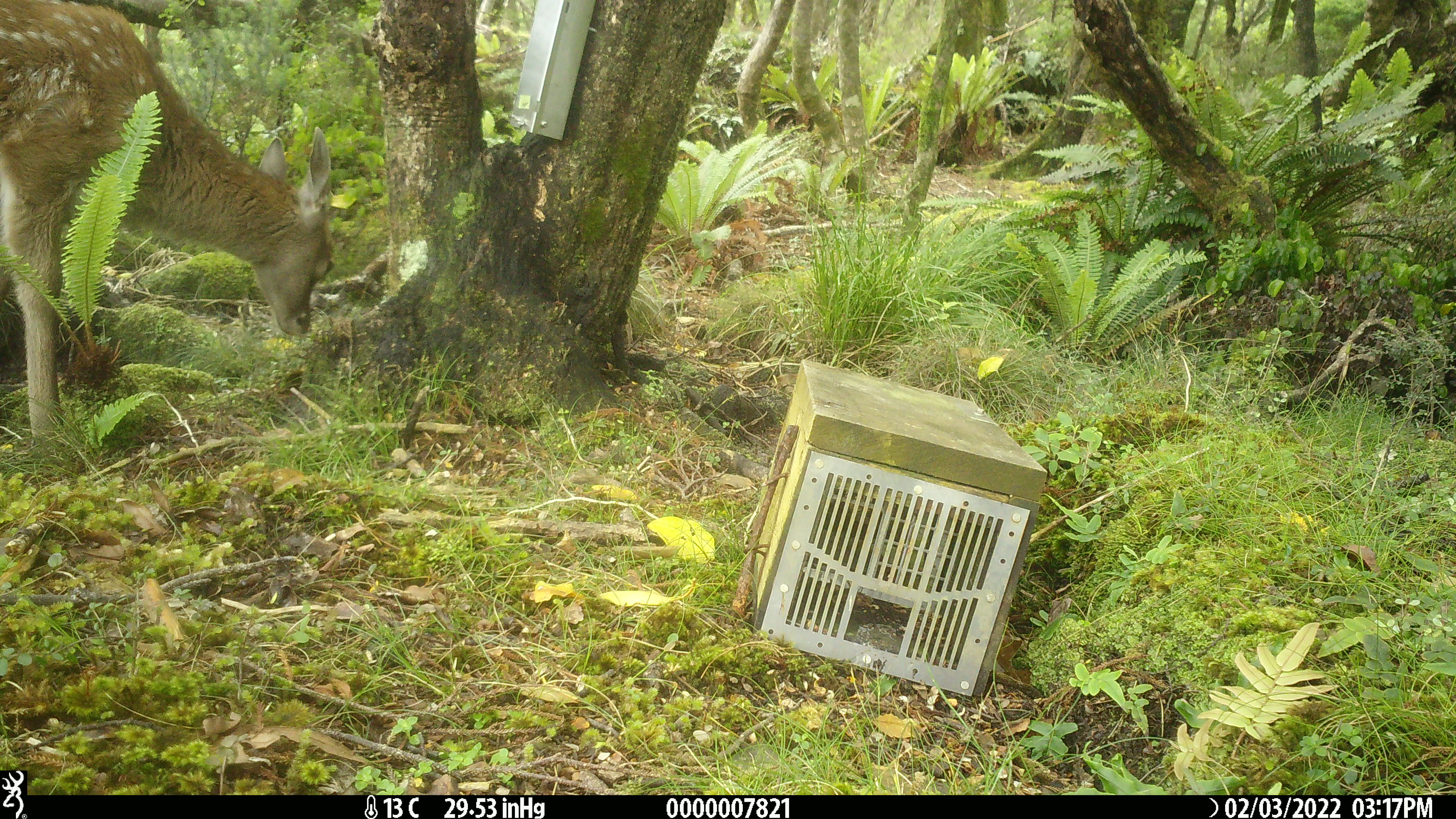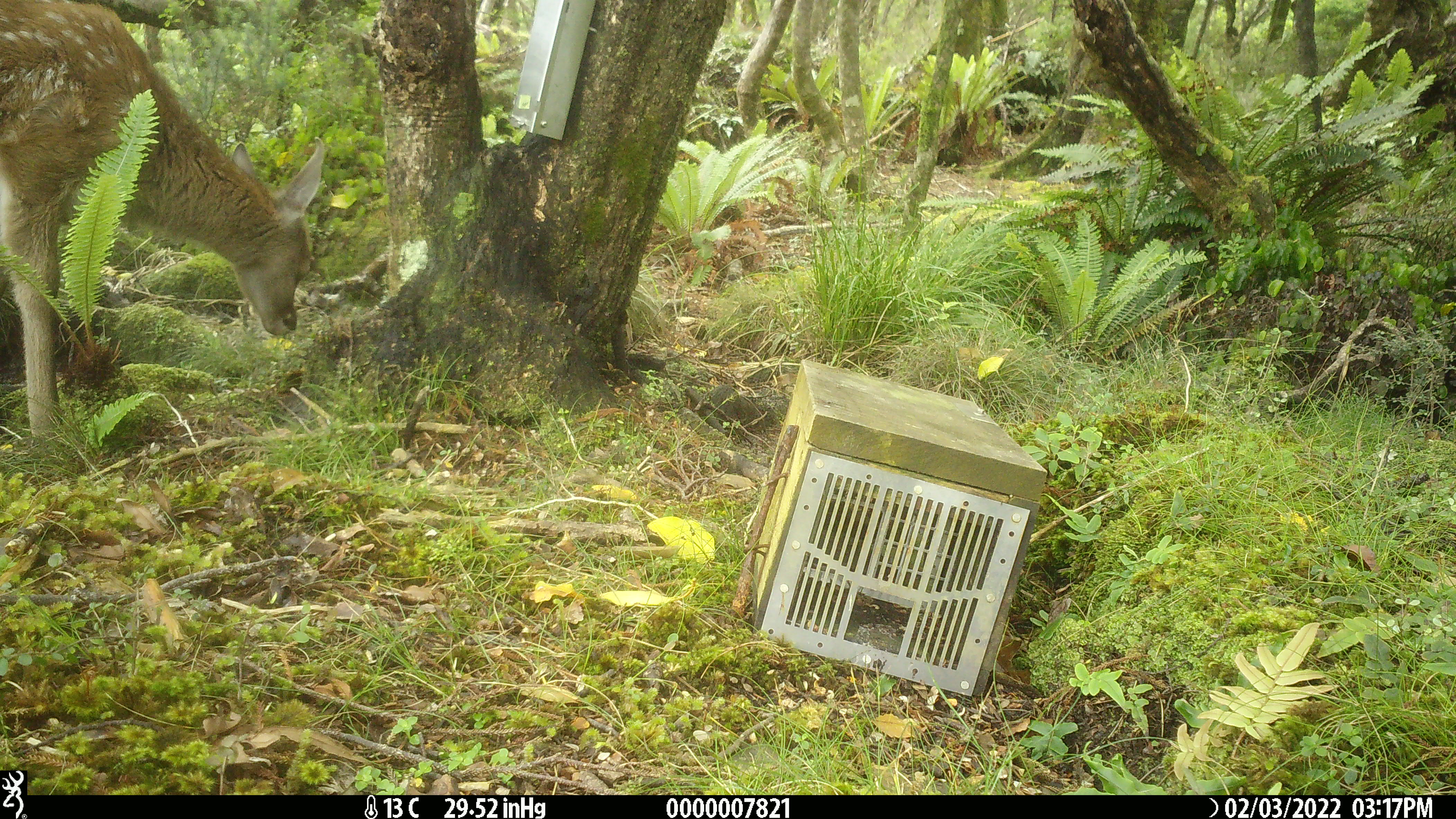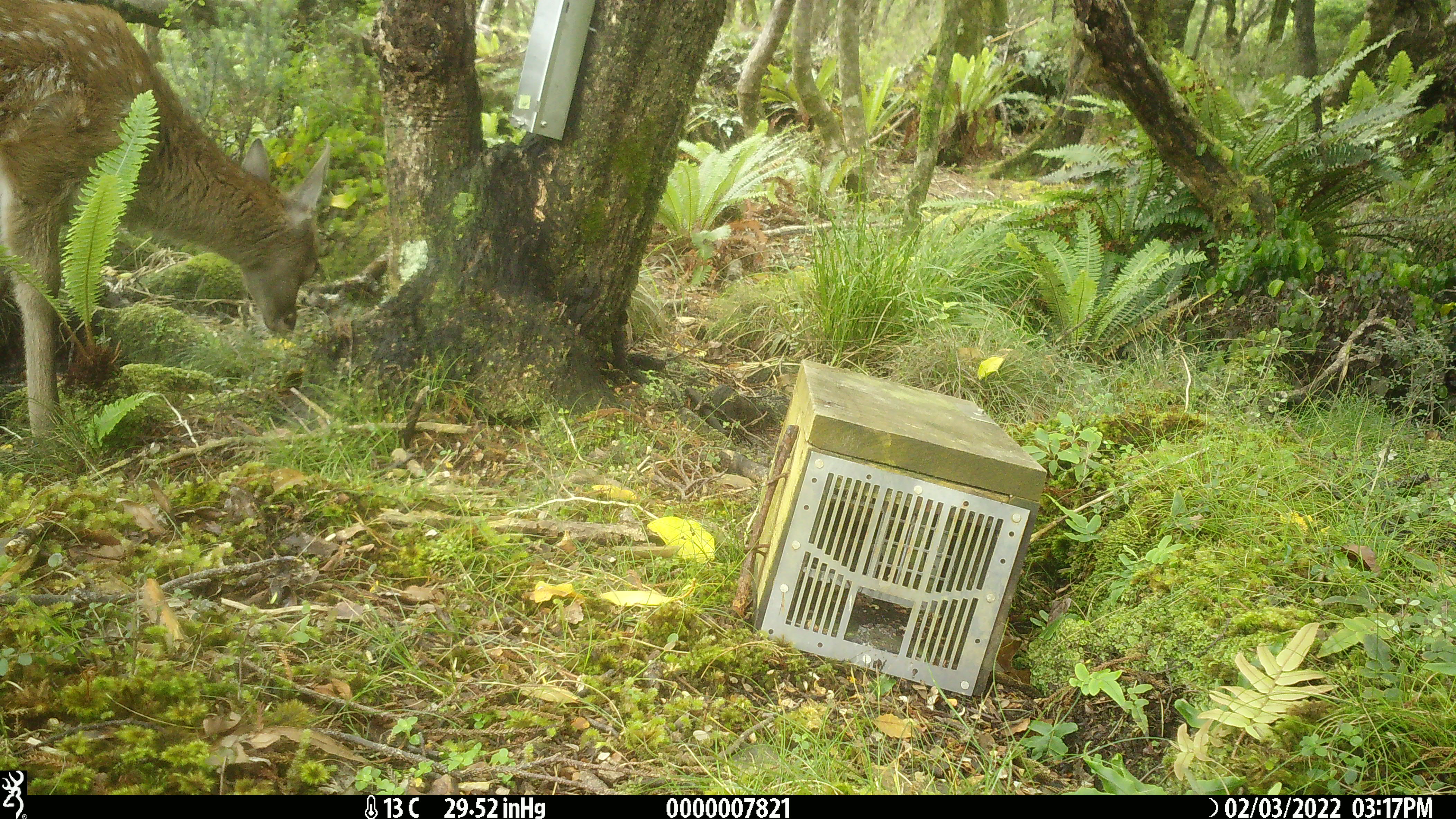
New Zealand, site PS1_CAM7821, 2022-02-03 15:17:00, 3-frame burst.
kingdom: Animalia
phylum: Chordata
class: Mammalia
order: Artiodactyla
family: Cervidae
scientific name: Cervidae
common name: deer